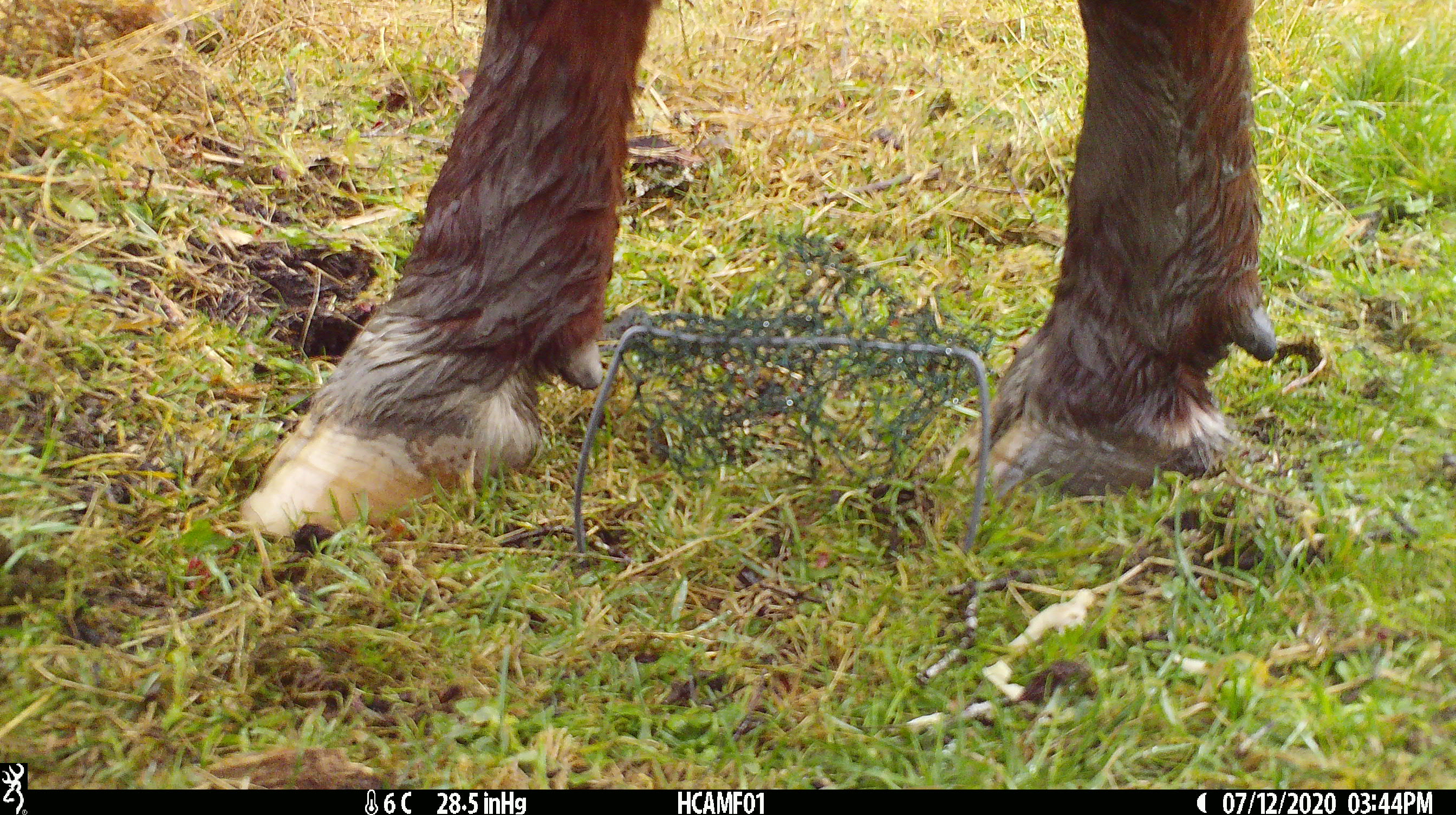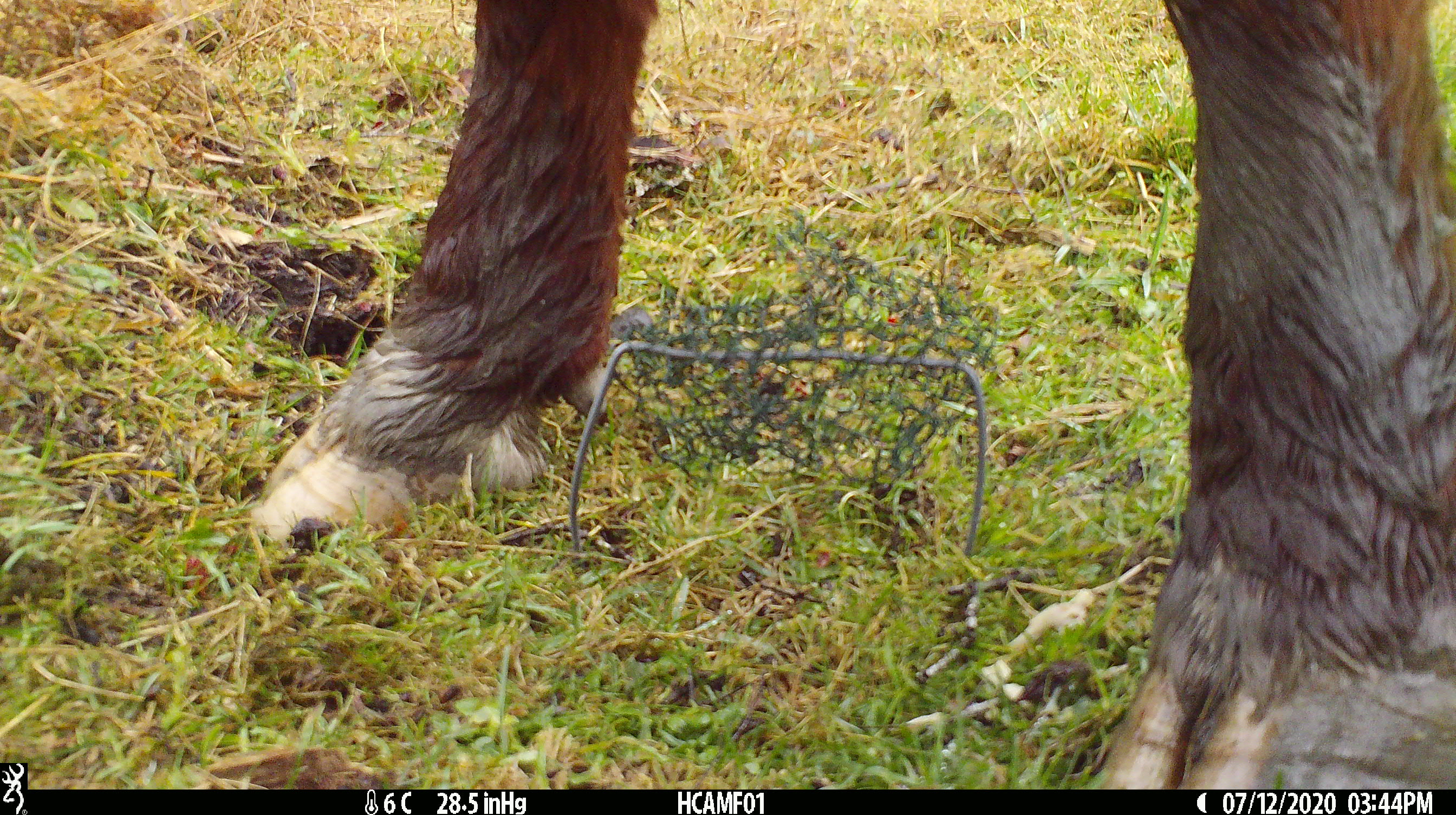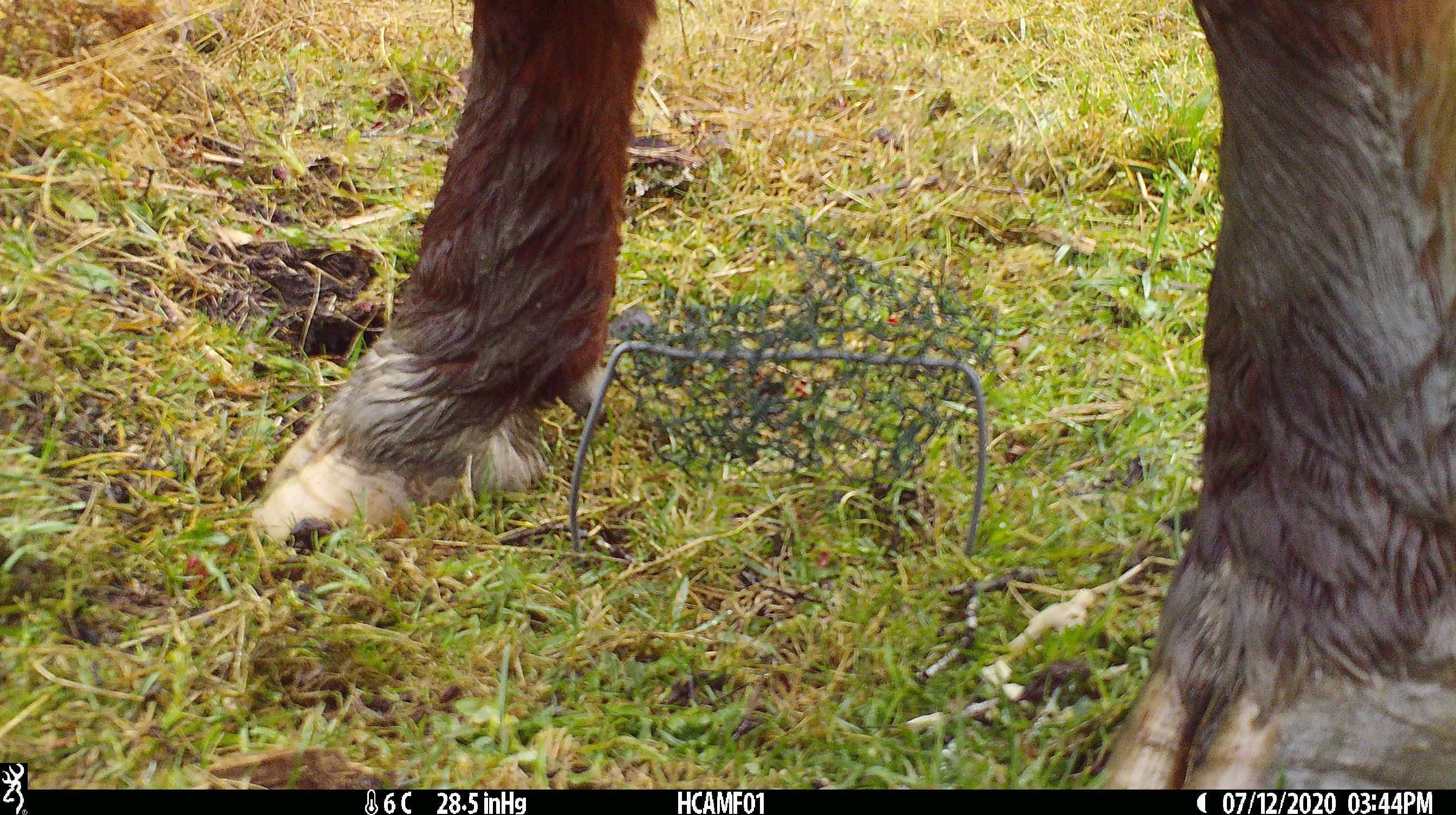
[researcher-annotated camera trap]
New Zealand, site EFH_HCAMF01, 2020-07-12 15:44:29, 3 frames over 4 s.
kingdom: Animalia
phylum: Chordata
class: Mammalia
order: Artiodactyla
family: Bovidae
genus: Bos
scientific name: Bos taurus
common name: domestic cow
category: cow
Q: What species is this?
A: Cow (domestic cow) (Bos taurus).